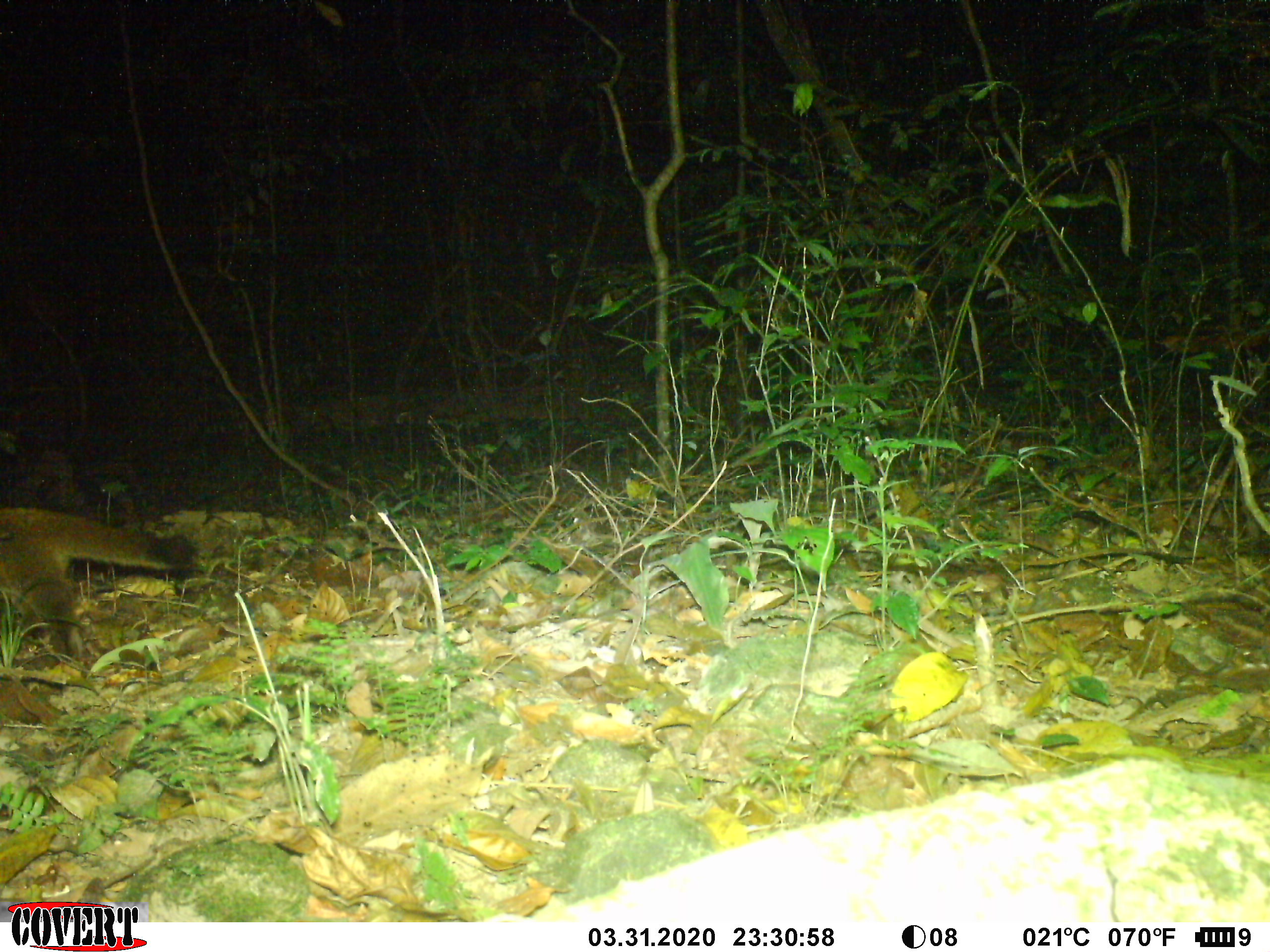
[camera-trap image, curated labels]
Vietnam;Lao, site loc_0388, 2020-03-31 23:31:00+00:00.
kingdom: Animalia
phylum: Chordata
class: Mammalia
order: Carnivora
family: Viverridae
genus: Paguma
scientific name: Paguma larvata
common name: masked palm civet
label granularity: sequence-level